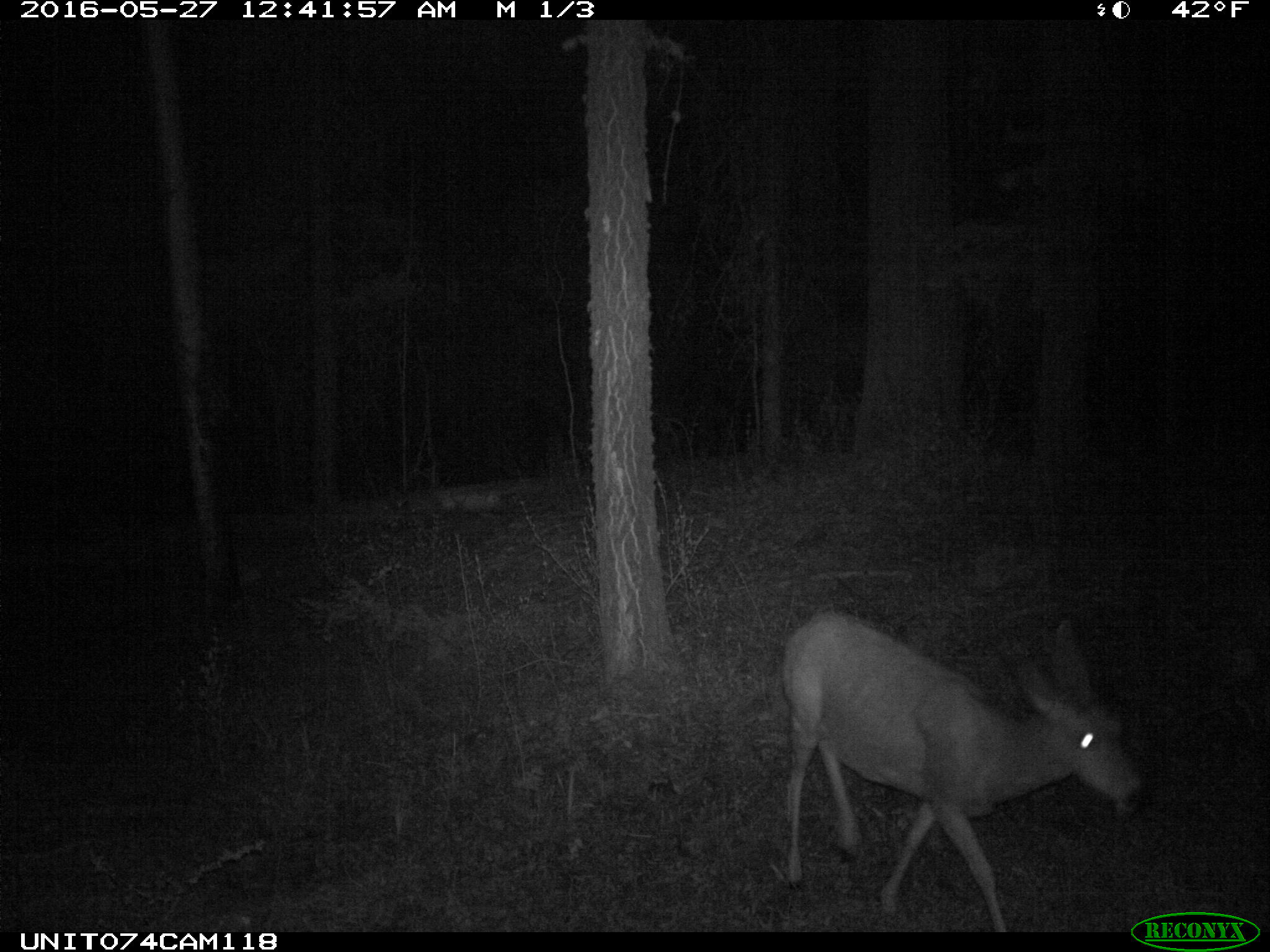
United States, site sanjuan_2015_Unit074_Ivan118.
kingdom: Animalia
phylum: Chordata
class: Mammalia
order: Artiodactyla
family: Cervidae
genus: Odocoileus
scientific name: Odocoileus hemionus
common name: mule deer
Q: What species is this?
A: Odocoileus hemionus (mule deer).